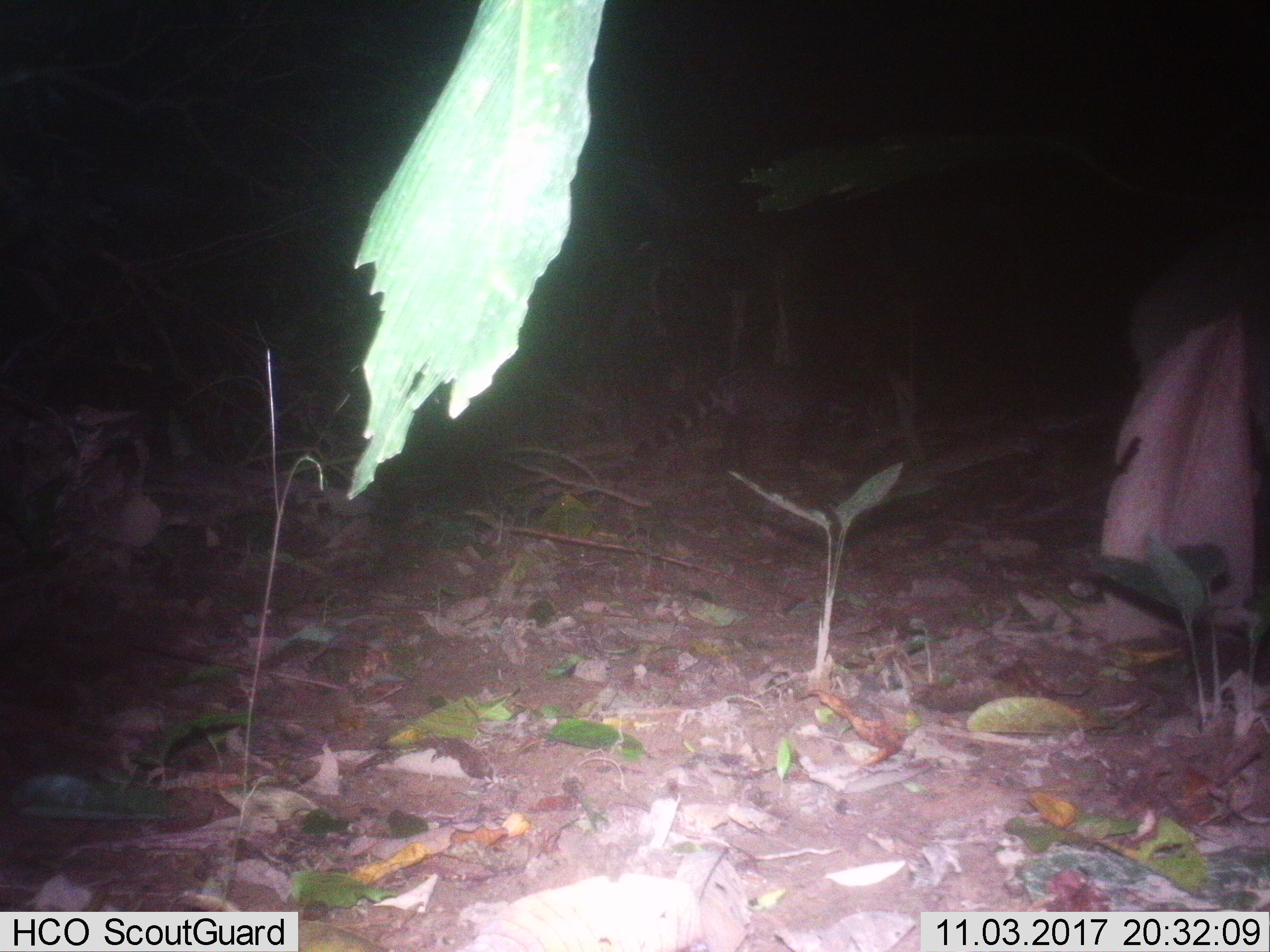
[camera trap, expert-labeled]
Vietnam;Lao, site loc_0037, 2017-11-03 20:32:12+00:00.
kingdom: Animalia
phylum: Chordata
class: Mammalia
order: Carnivora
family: Viverridae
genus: Viverra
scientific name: Viverra zibetha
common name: large indian civet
Large indian civet (Viverra zibetha). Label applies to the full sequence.